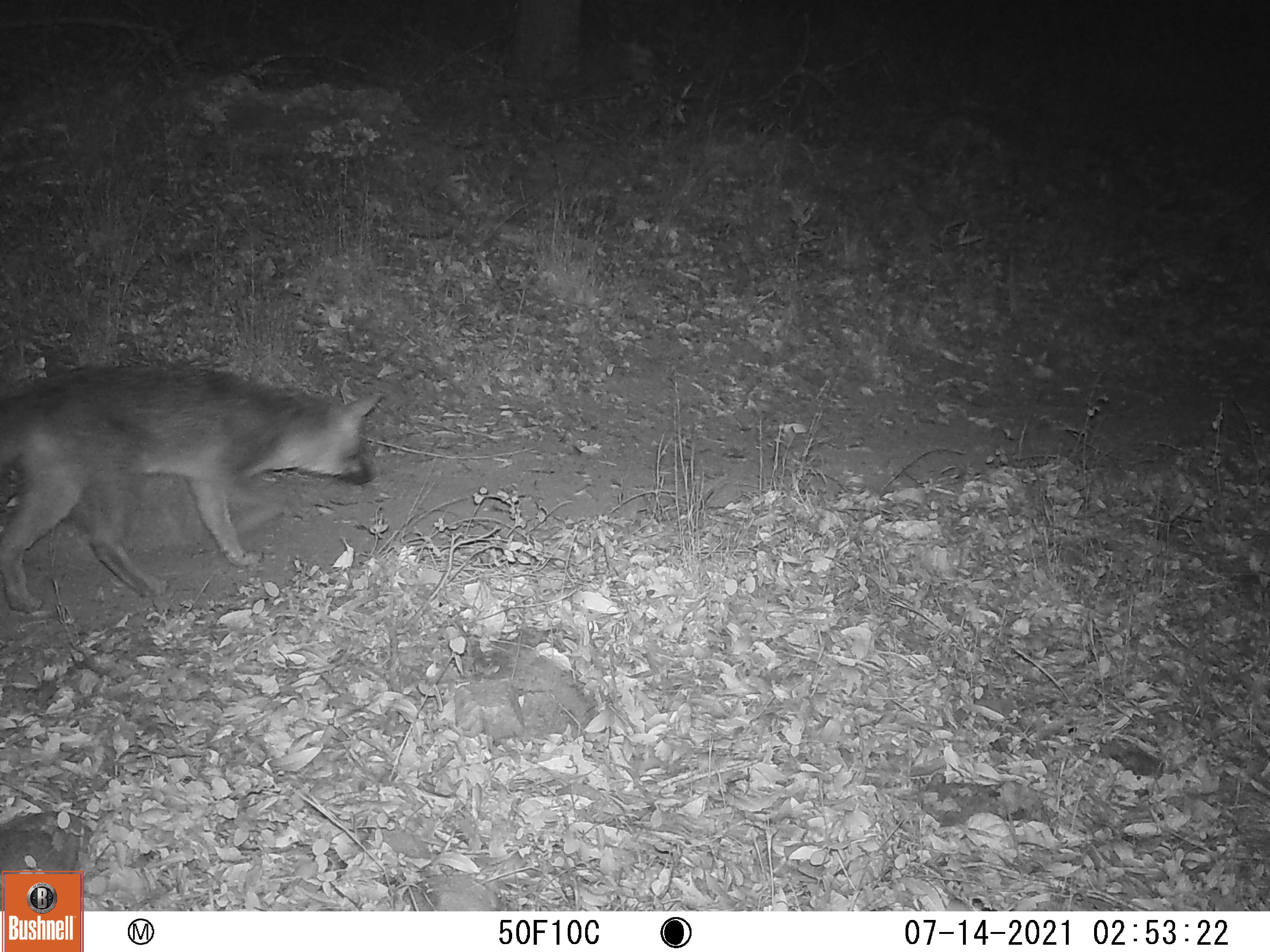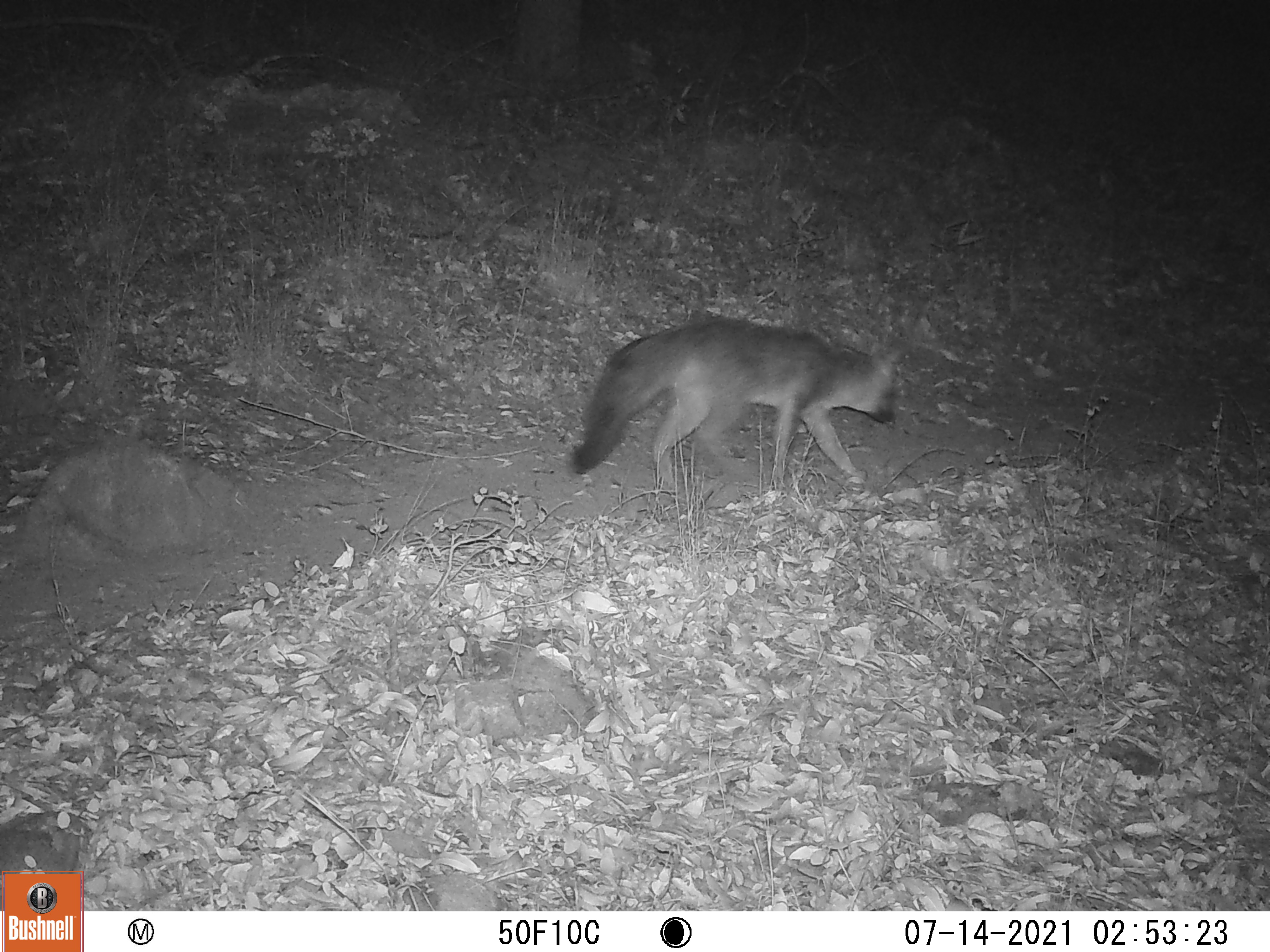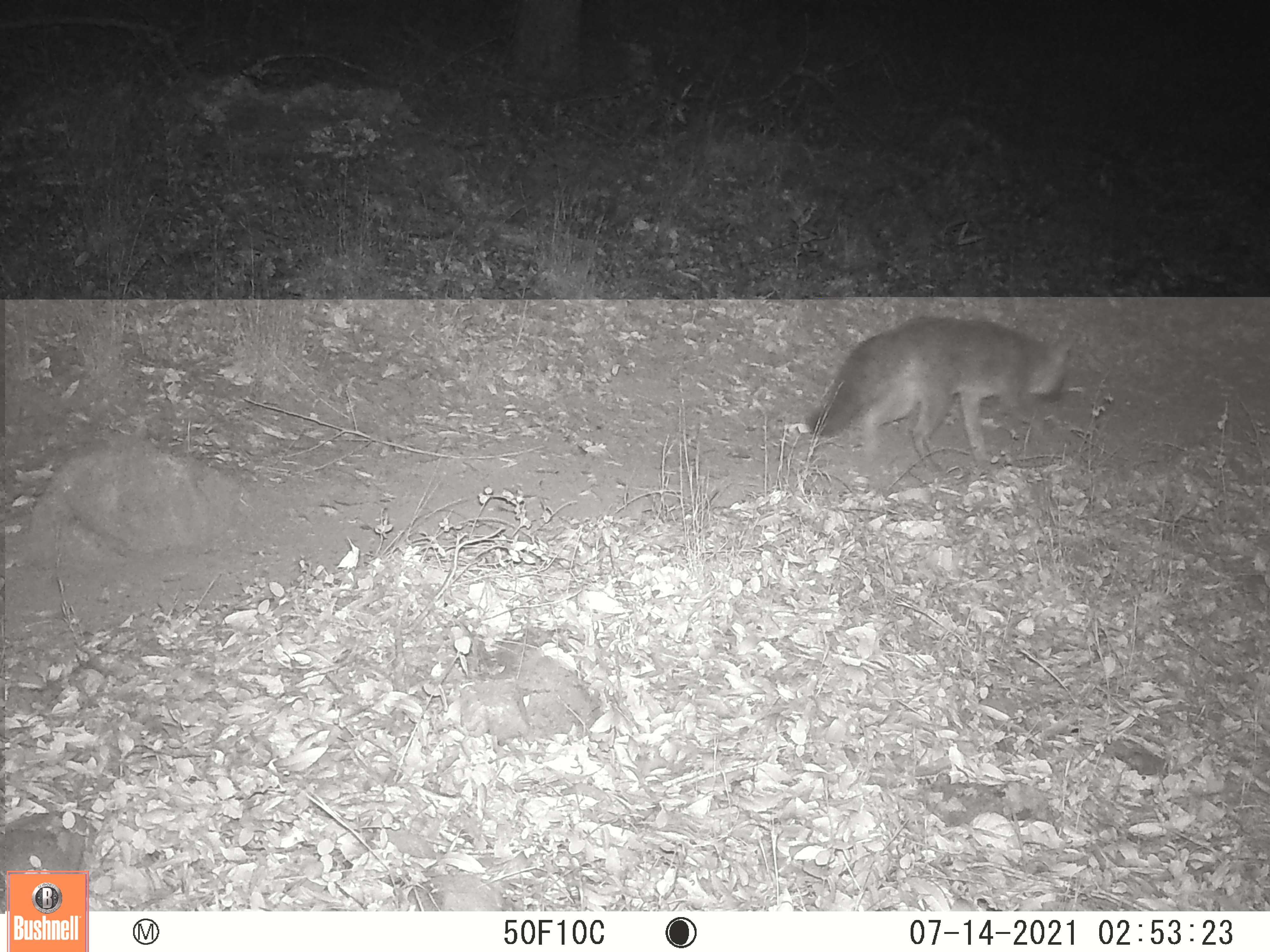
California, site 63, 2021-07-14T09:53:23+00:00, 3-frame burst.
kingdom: Animalia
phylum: Chordata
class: Mammalia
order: Carnivora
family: Canidae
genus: Canis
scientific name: Canis latrans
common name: coyote